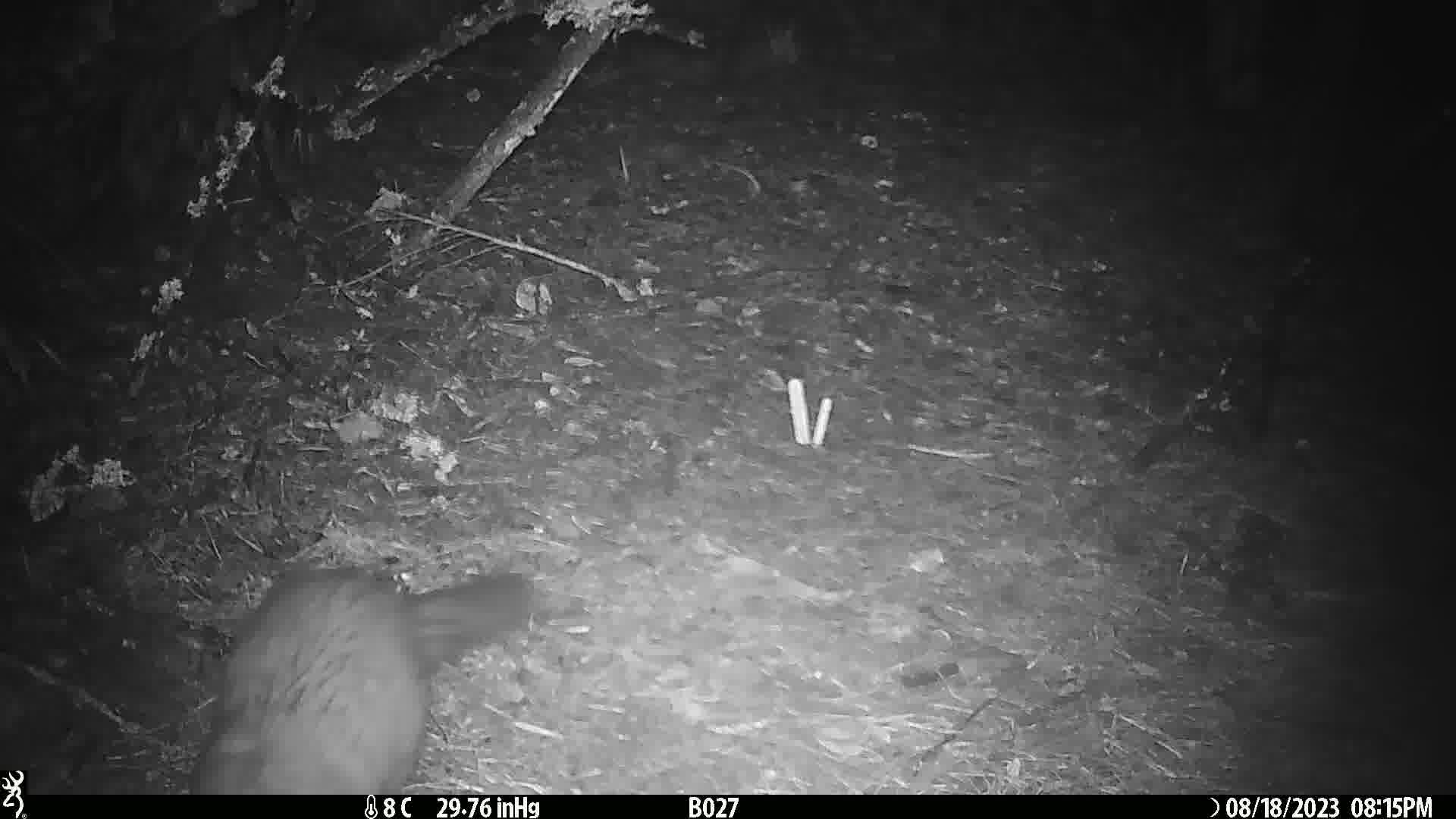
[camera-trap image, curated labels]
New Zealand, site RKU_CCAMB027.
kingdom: Animalia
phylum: Chordata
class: Mammalia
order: Diprotodontia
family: Phalangeridae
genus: Trichosurus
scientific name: Trichosurus vulpecula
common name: common brushtail possum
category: possum